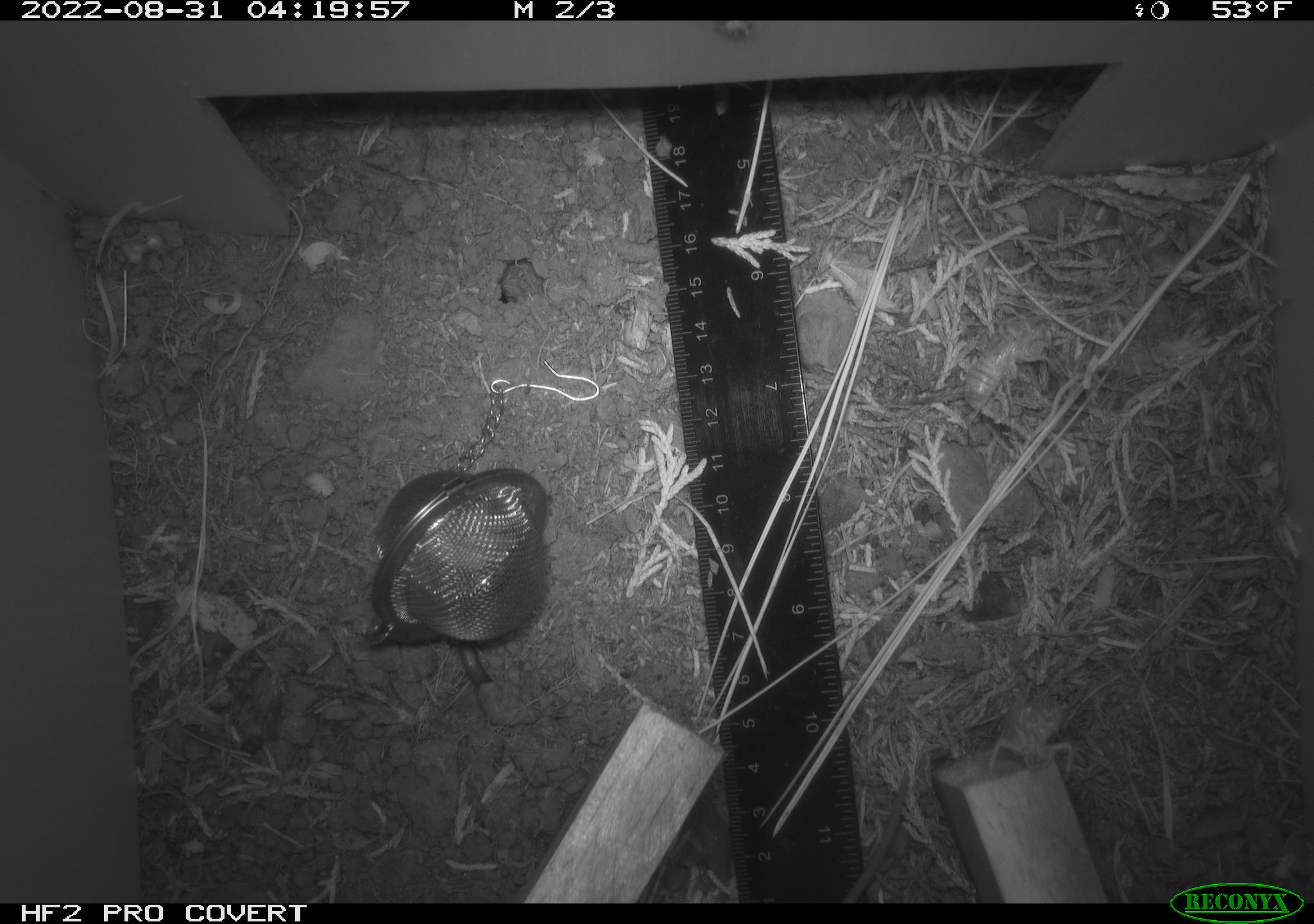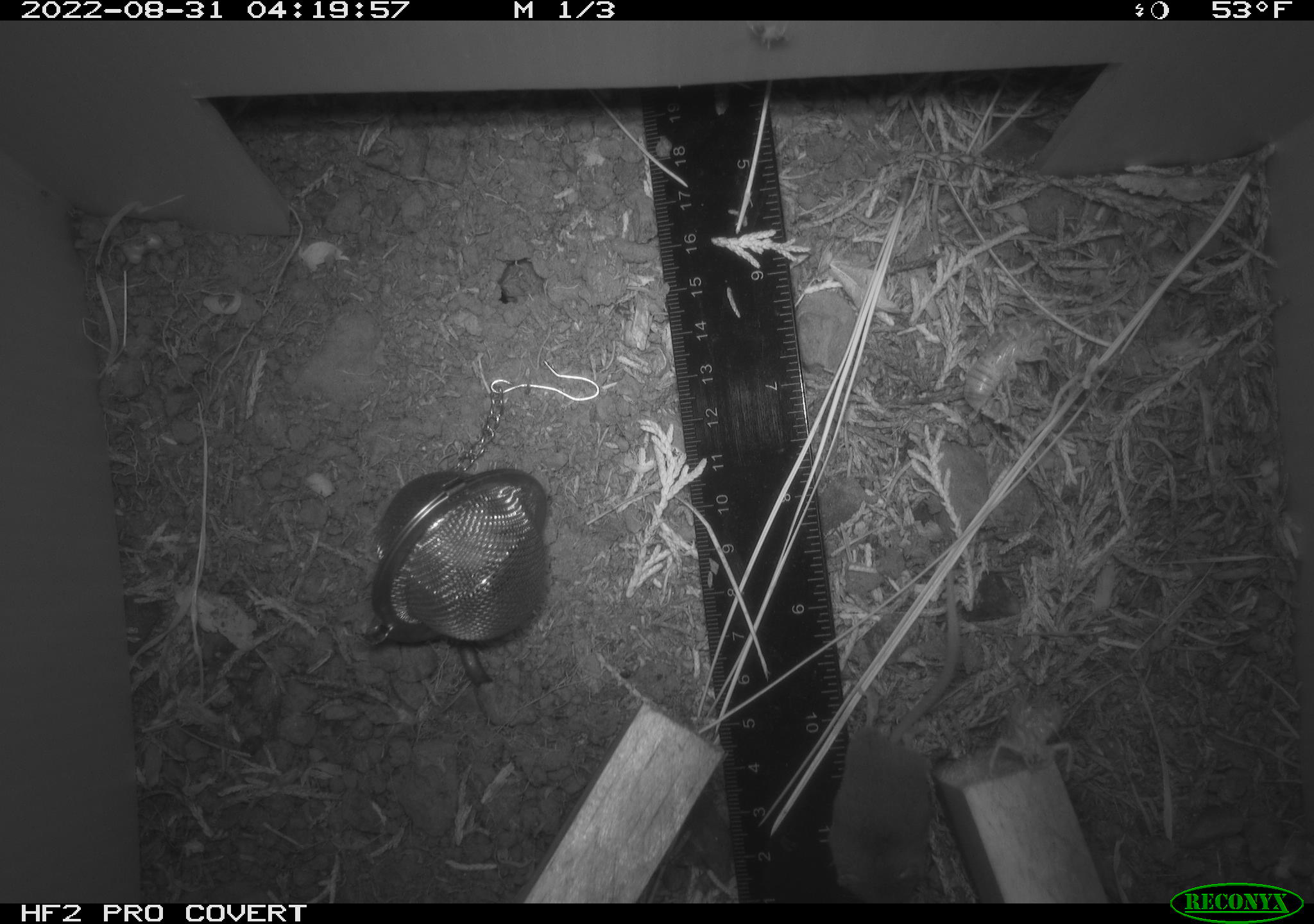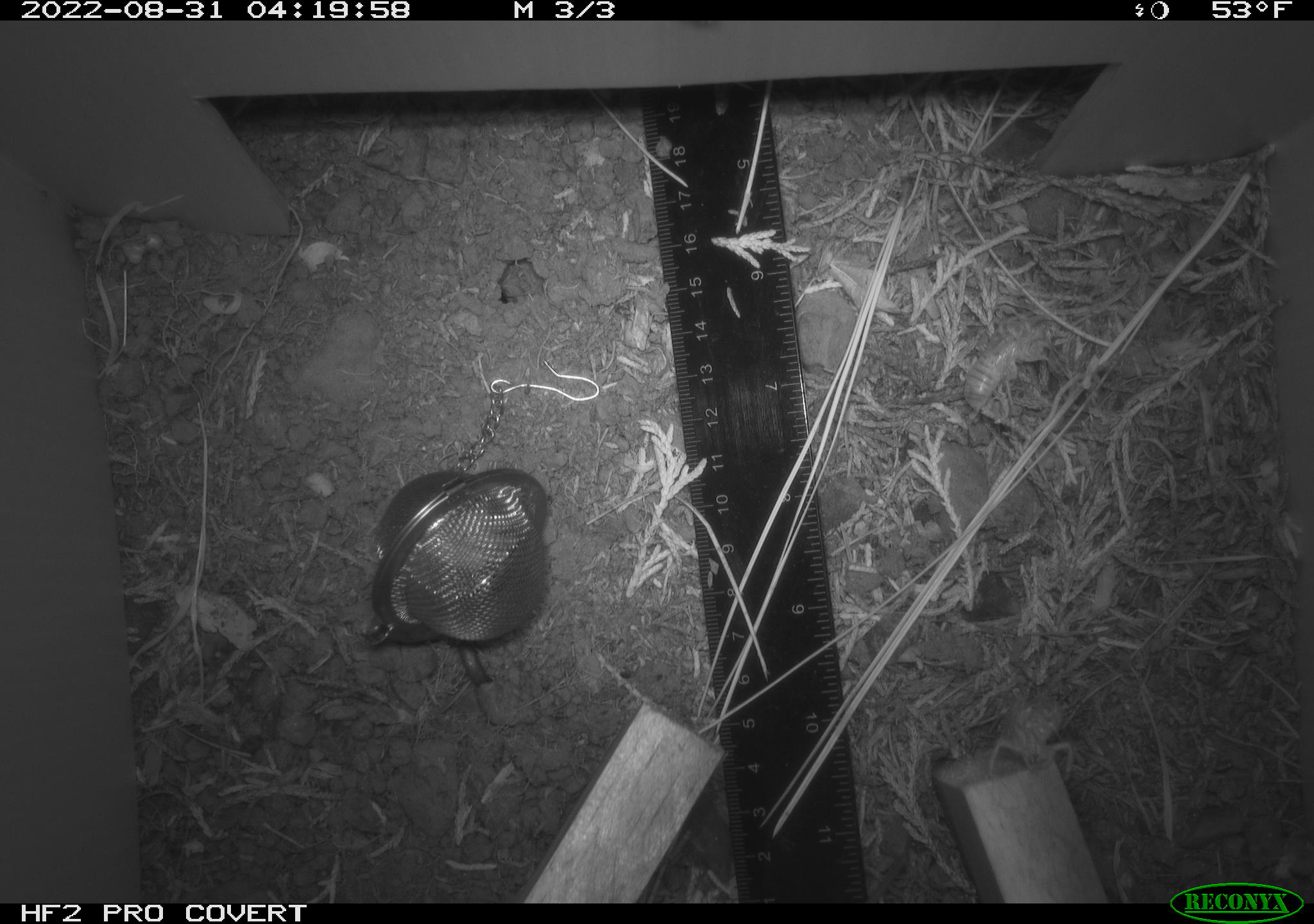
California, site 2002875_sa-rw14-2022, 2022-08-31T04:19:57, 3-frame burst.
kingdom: Animalia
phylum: Chordata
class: Mammalia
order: Eulipotyphla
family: Soricidae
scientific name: Soricidae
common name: shrews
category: soricidae family